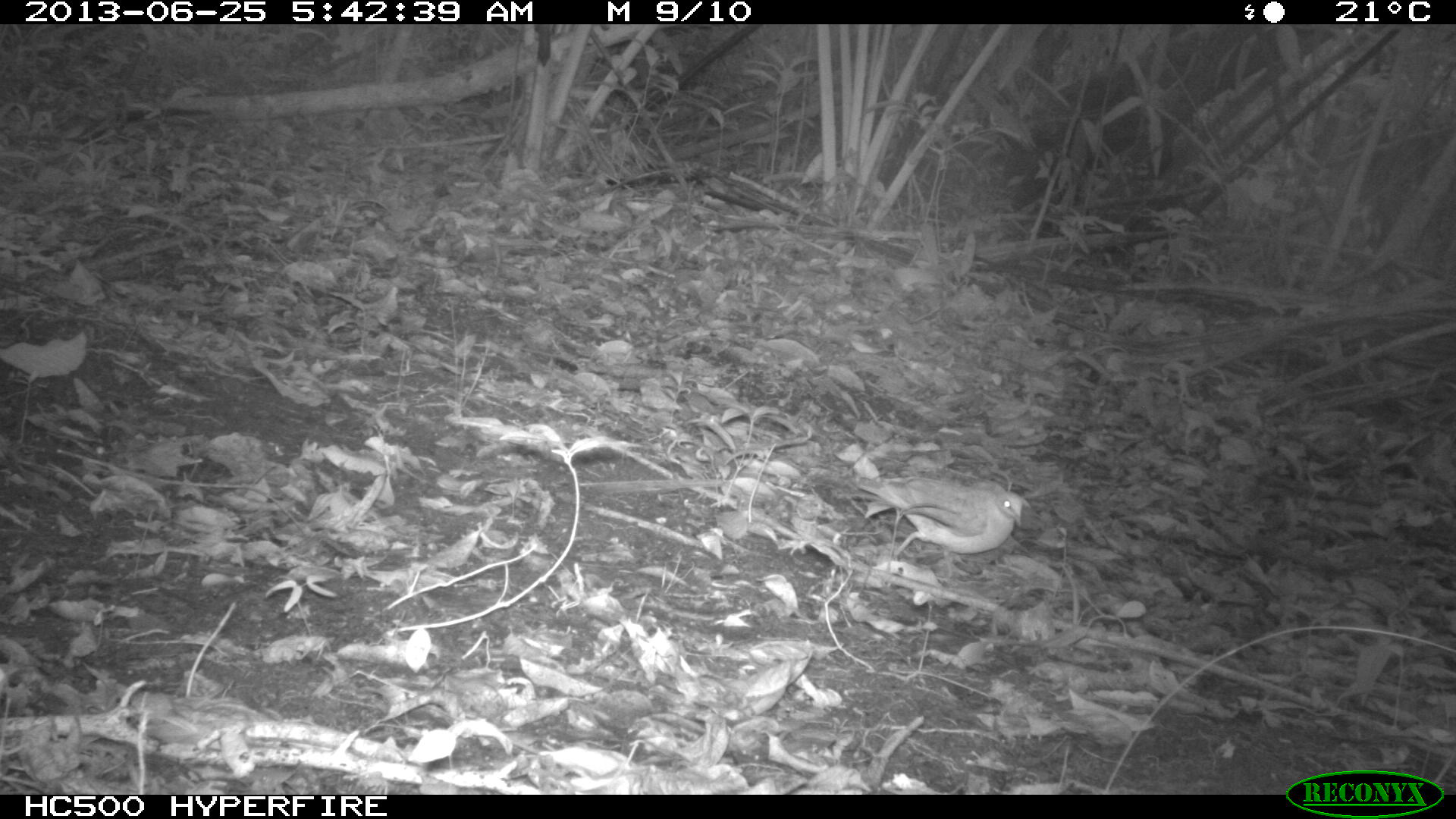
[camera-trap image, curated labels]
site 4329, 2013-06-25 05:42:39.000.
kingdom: Animalia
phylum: Chordata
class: Aves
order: Columbiformes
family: Columbidae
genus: Geotrygon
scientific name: Geotrygon montana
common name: ruddy quail-dove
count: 1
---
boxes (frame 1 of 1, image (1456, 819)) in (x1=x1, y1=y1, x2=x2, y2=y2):
geotrygon montana: (x1=855, y1=474, x2=1022, y2=573)